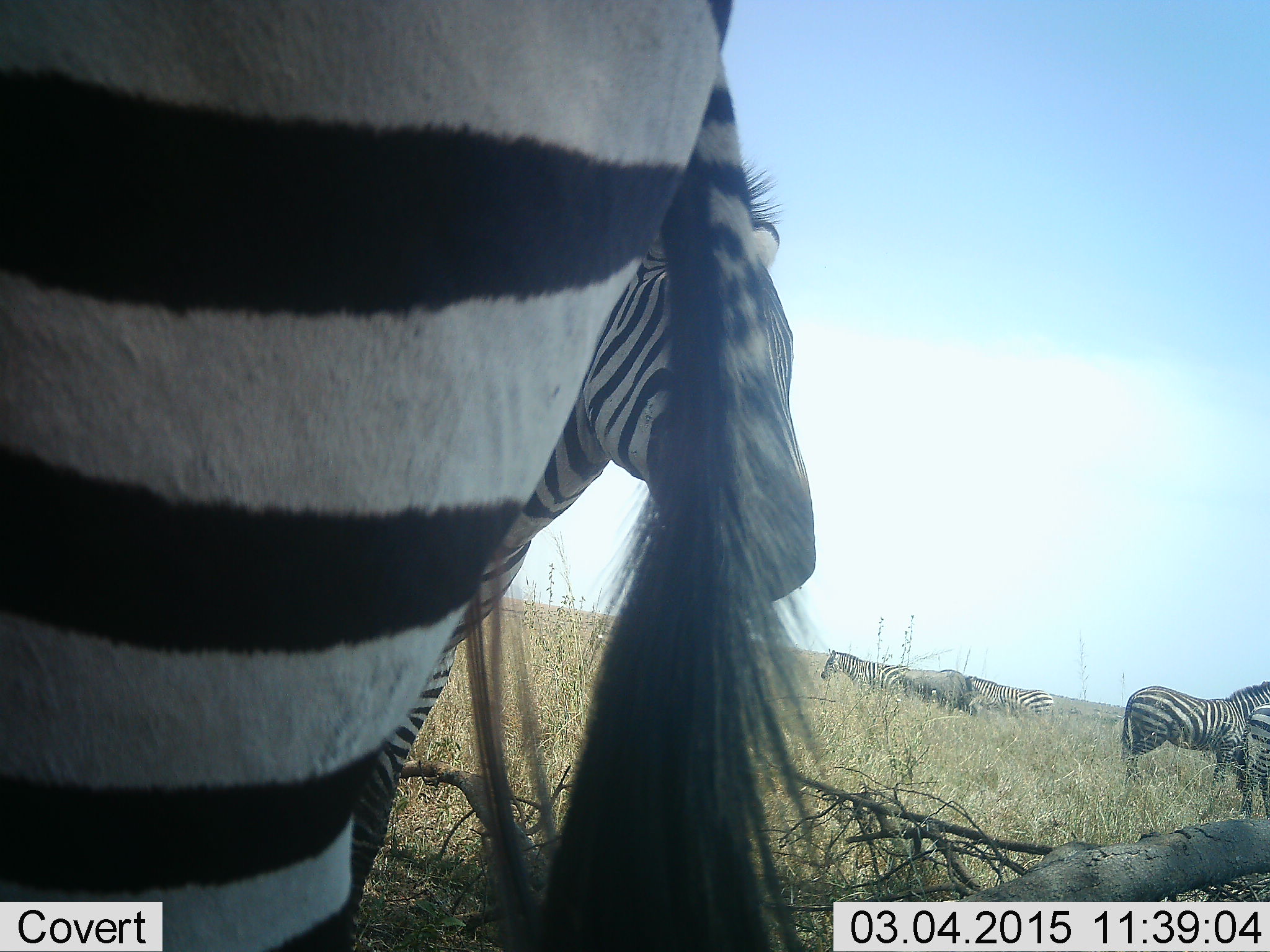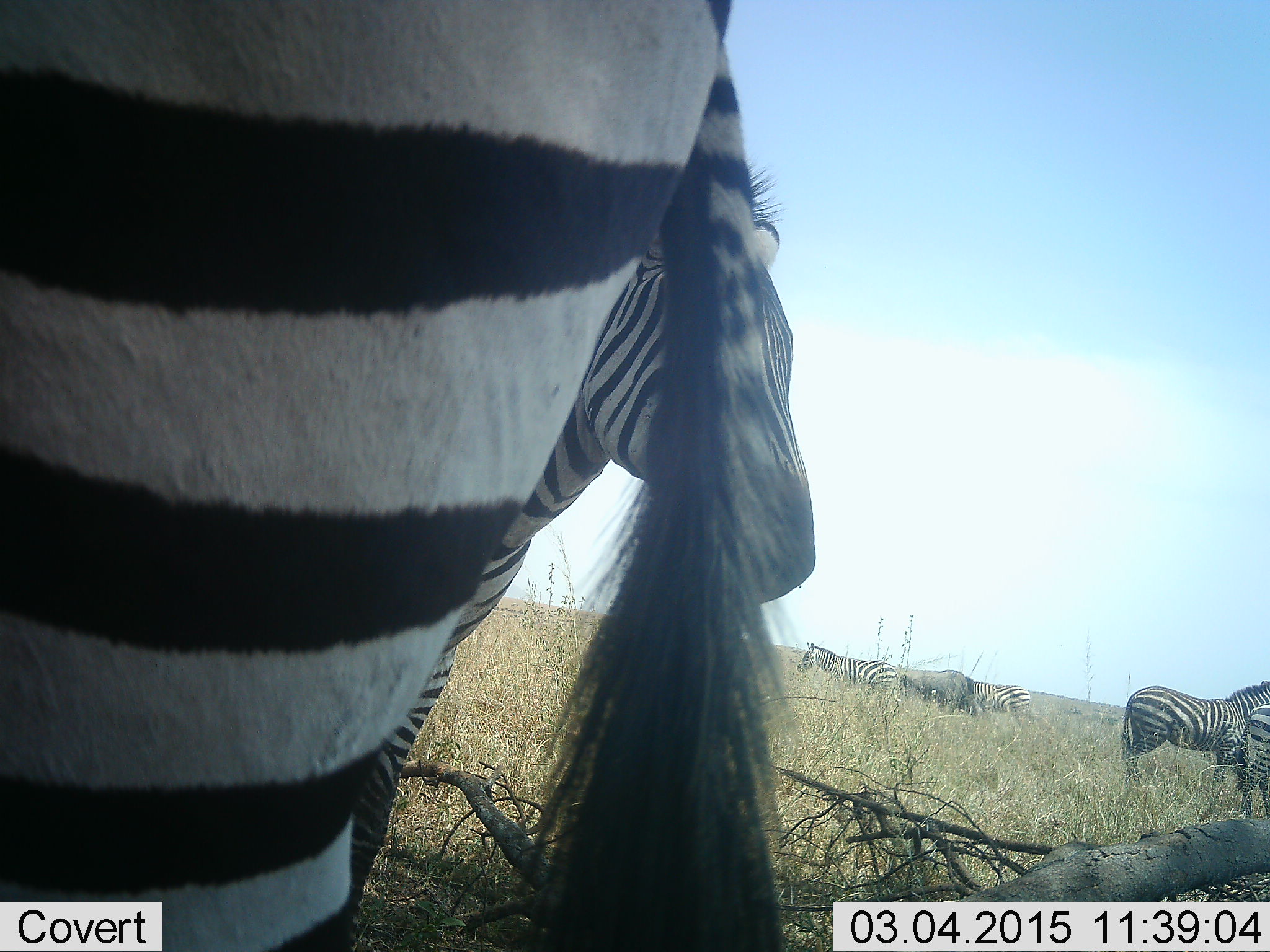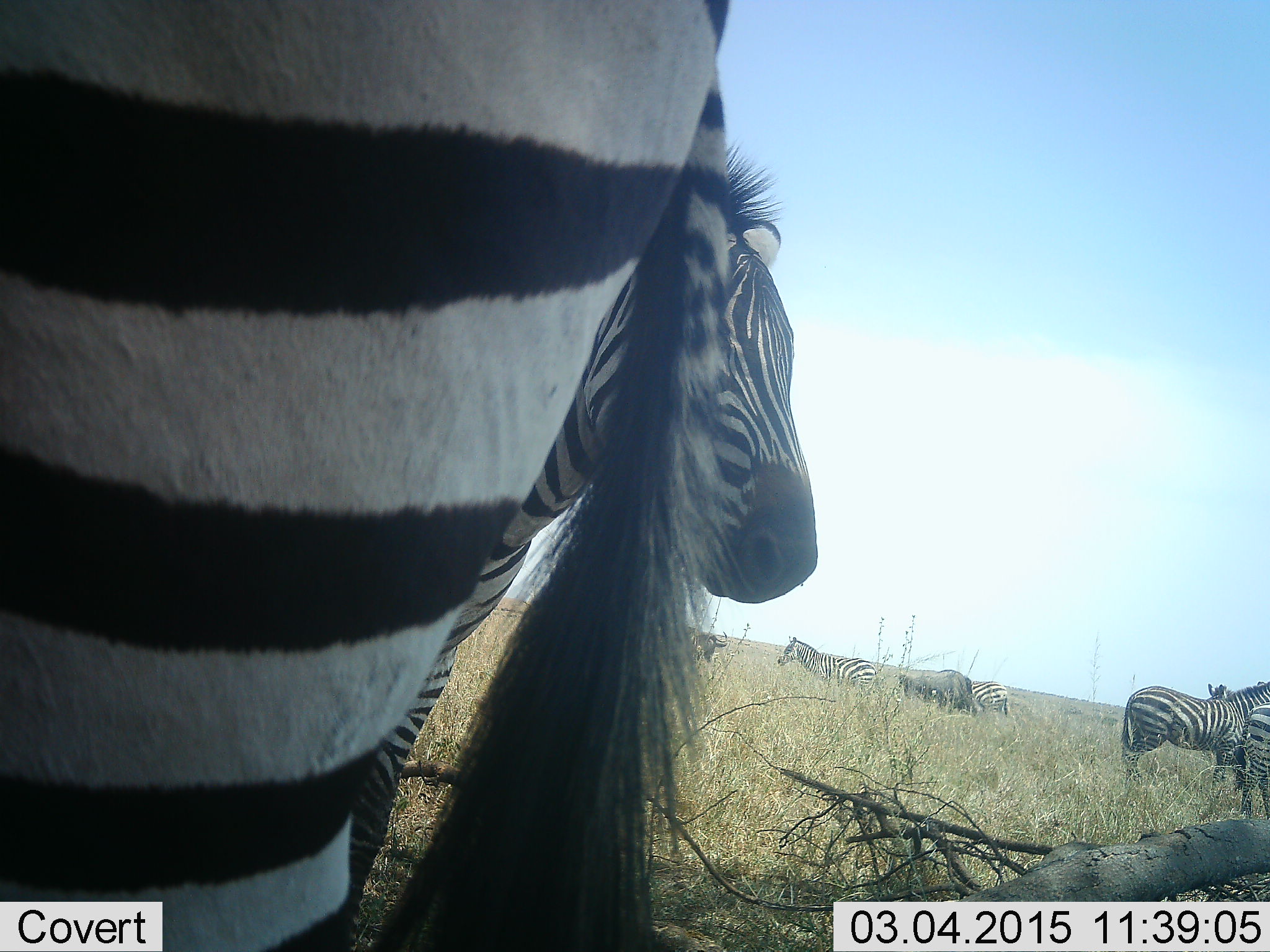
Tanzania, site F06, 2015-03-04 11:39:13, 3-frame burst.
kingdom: Animalia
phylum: Chordata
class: Mammalia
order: Perissodactyla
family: Equidae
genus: Equus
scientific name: Equus quagga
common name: plains zebra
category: zebra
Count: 7.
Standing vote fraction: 88%.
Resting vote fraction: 6%.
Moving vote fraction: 50%.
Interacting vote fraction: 6%.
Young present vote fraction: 0%.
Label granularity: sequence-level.